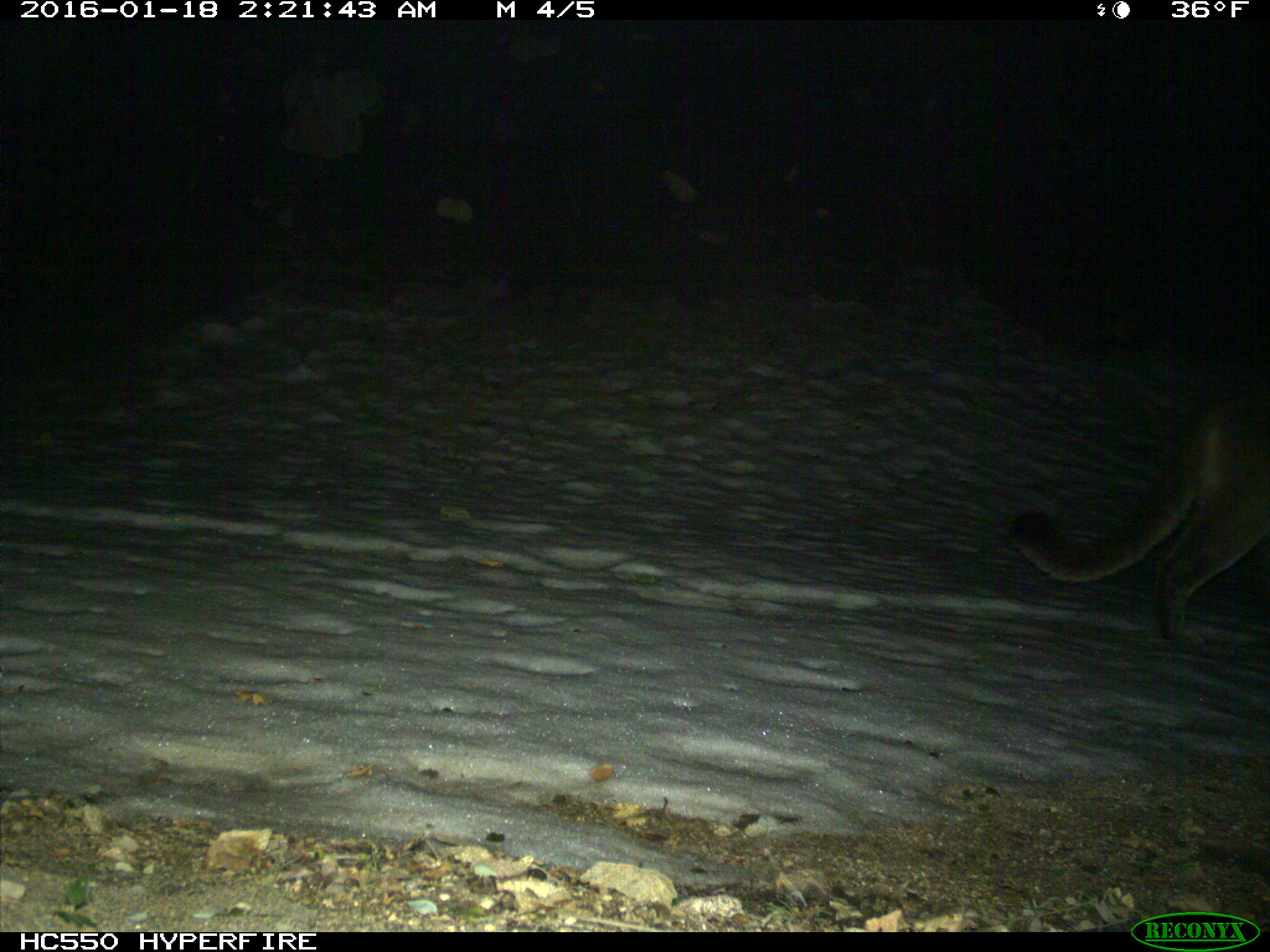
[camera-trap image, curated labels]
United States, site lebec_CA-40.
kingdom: Animalia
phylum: Chordata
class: Mammalia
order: Carnivora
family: Felidae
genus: Puma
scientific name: Puma concolor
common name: mountain lion